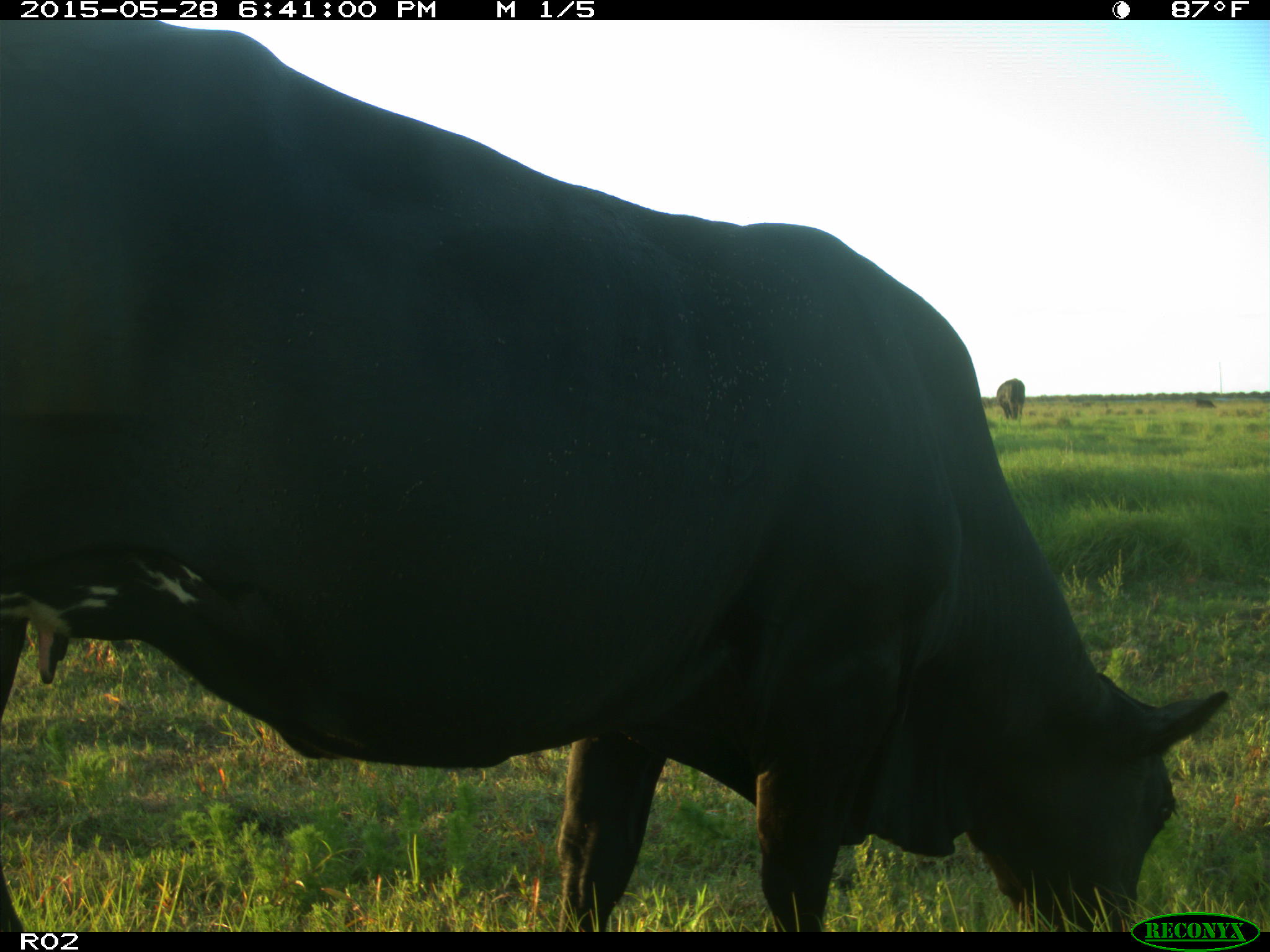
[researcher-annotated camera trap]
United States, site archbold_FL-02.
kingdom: Animalia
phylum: Chordata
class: Mammalia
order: Artiodactyla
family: Bovidae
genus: Bos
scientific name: Bos taurus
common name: domestic cow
Bos taurus (domestic cow).